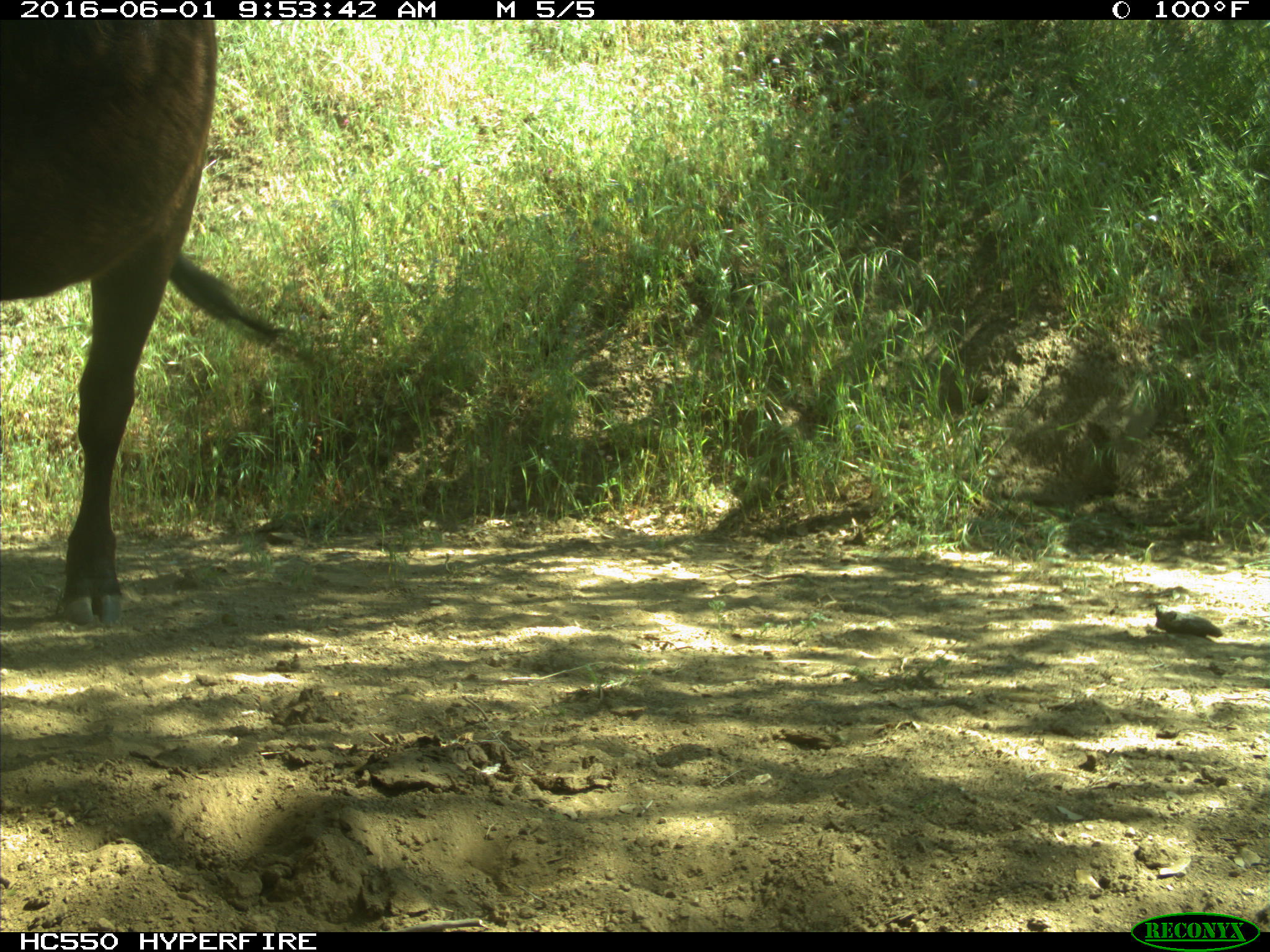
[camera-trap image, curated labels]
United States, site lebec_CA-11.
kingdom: Animalia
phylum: Chordata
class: Mammalia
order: Artiodactyla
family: Bovidae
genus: Bos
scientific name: Bos taurus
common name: domestic cow